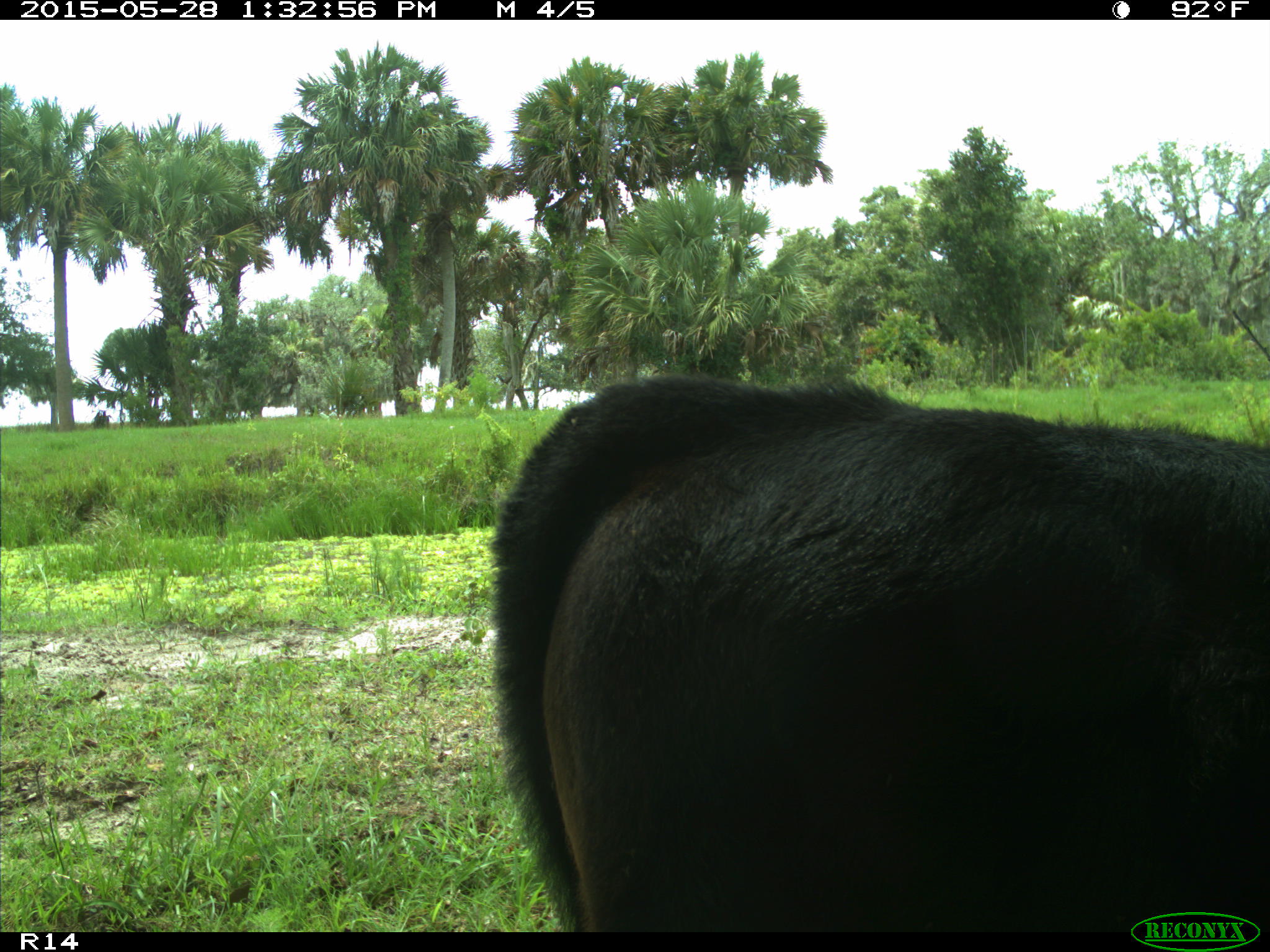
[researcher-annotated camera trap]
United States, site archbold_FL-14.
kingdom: Animalia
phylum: Chordata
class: Mammalia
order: Artiodactyla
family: Bovidae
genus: Bos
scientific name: Bos taurus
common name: domestic cow